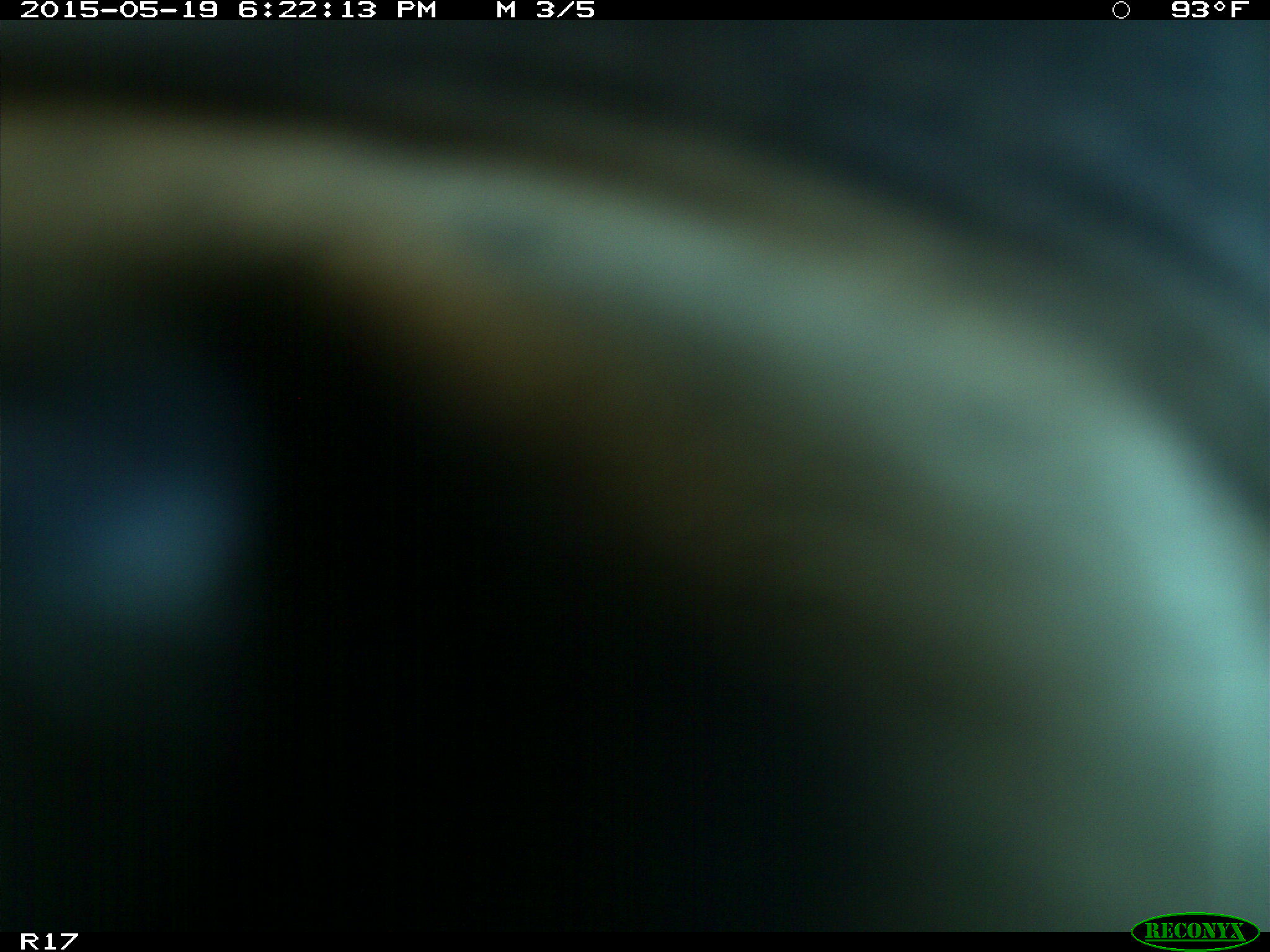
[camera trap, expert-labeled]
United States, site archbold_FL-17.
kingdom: Animalia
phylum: Chordata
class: Mammalia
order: Artiodactyla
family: Bovidae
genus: Bos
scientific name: Bos taurus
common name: domestic cow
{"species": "Bos taurus (domestic cow)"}